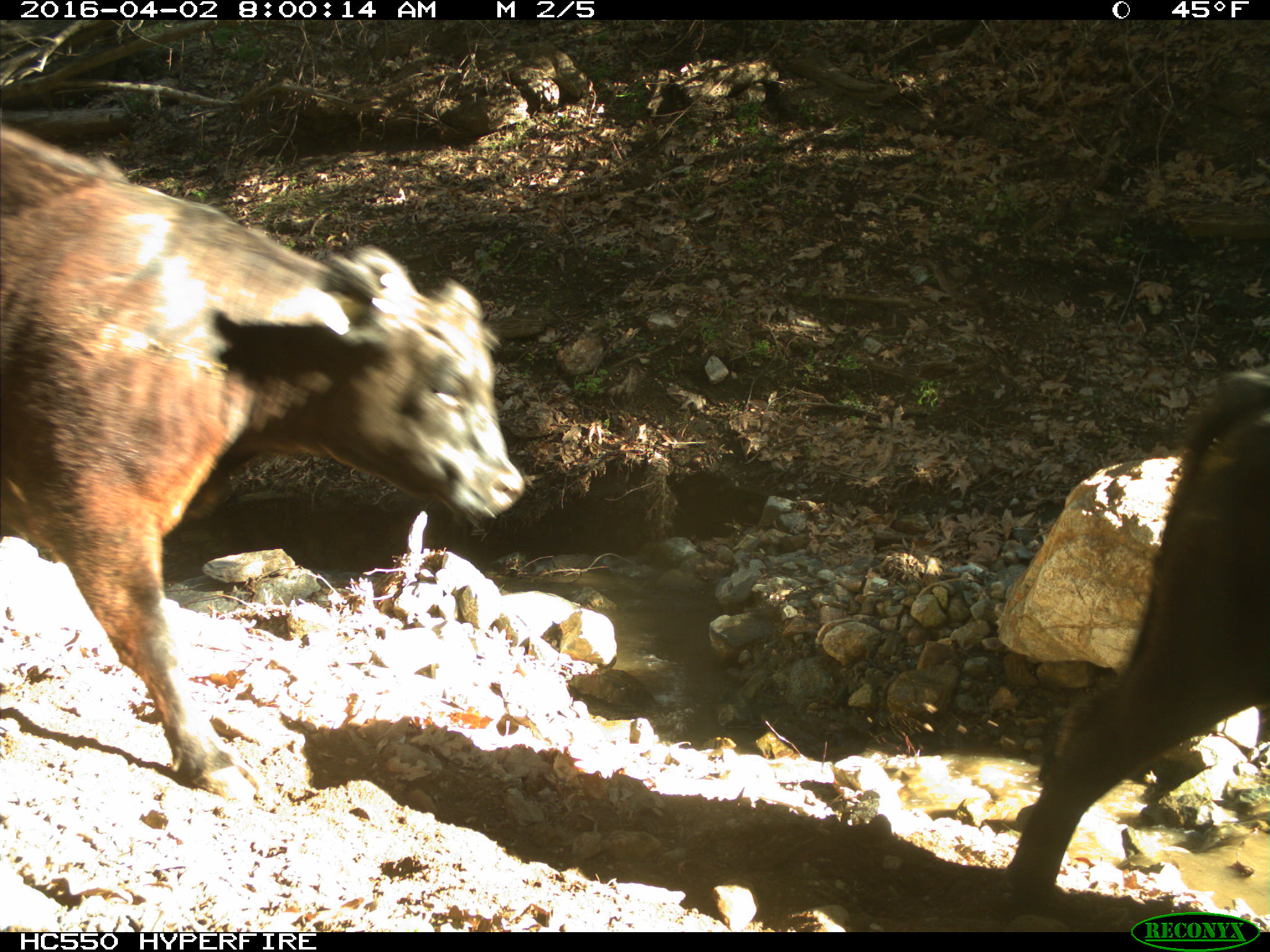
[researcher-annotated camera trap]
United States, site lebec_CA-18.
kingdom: Animalia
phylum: Chordata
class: Mammalia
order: Artiodactyla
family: Bovidae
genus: Bos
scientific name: Bos taurus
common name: domestic cow